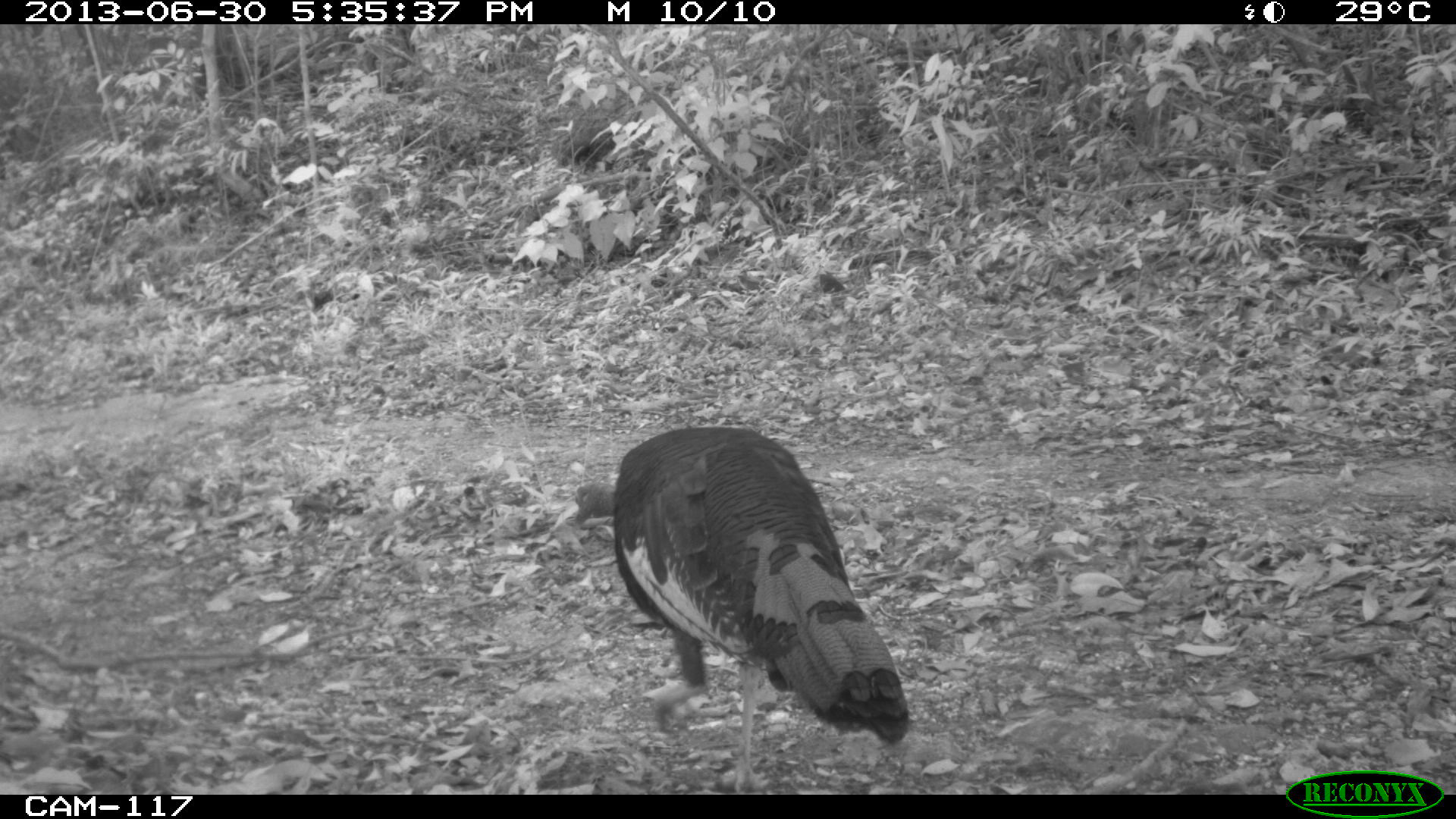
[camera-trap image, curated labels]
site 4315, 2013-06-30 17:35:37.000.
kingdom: Animalia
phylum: Chordata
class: Aves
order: Galliformes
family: Phasianidae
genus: Meleagris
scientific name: Meleagris ocellata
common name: ocellated turkey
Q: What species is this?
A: Meleagris ocellata (ocellated turkey).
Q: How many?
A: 1.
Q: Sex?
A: Female.